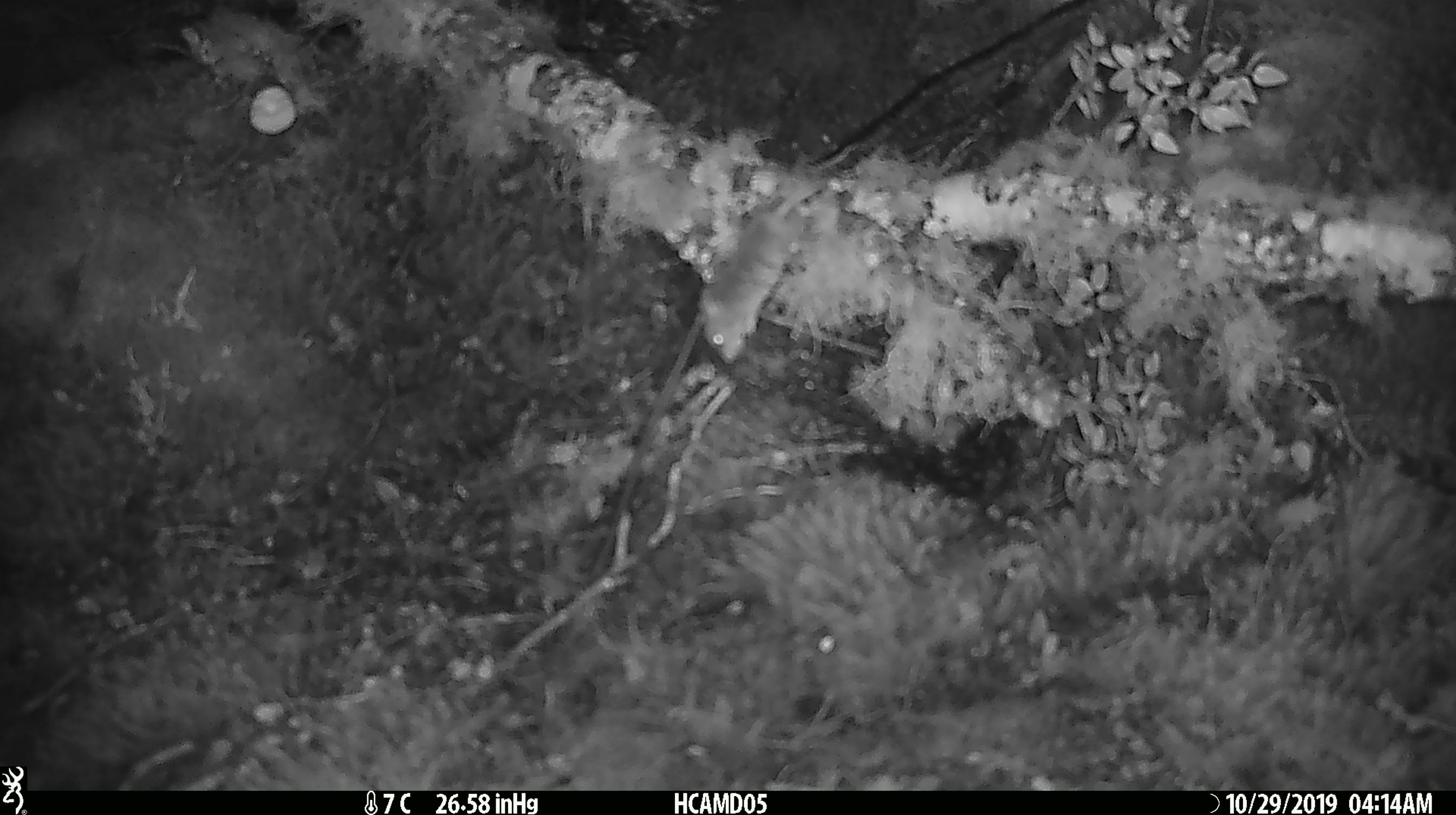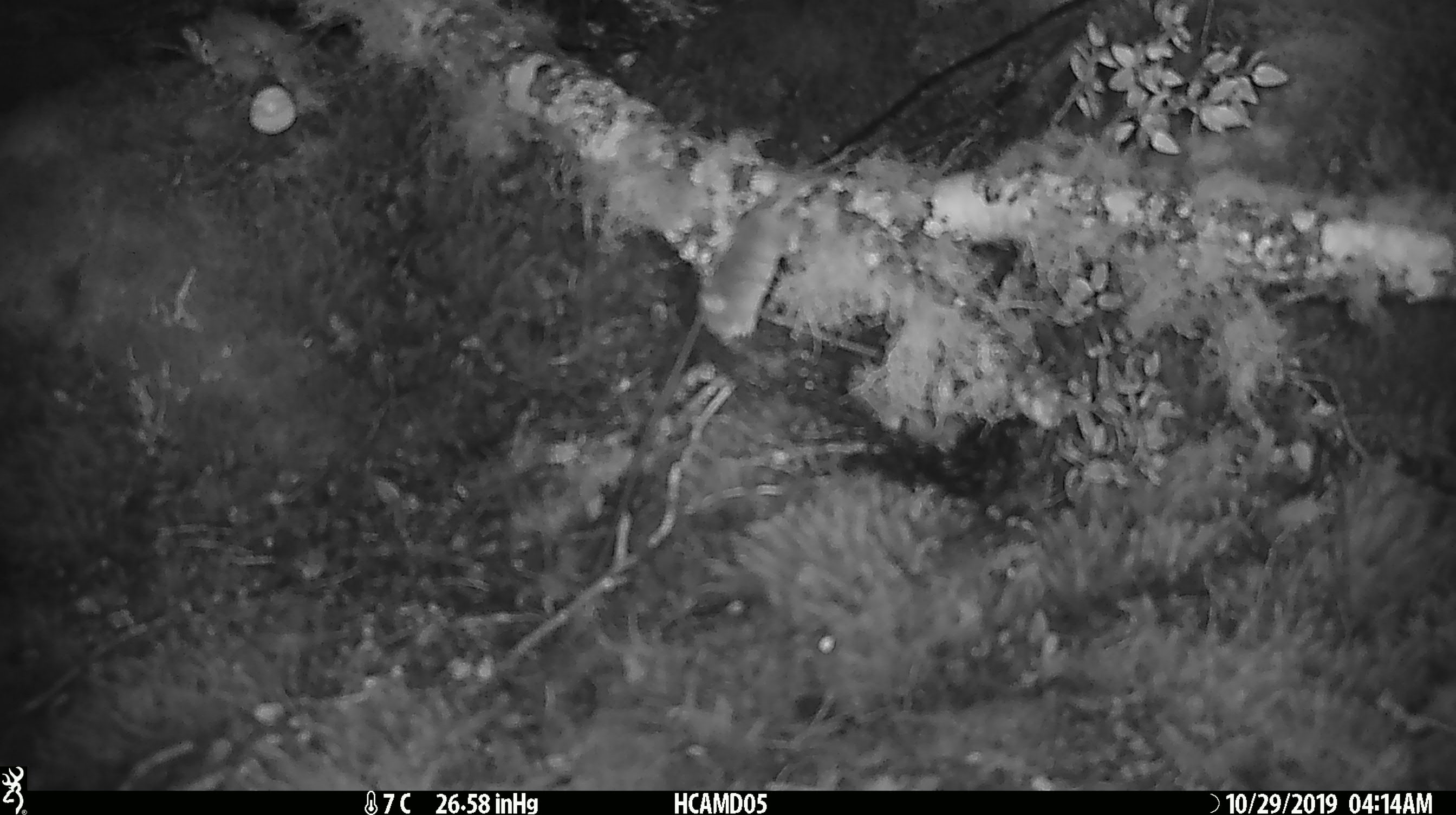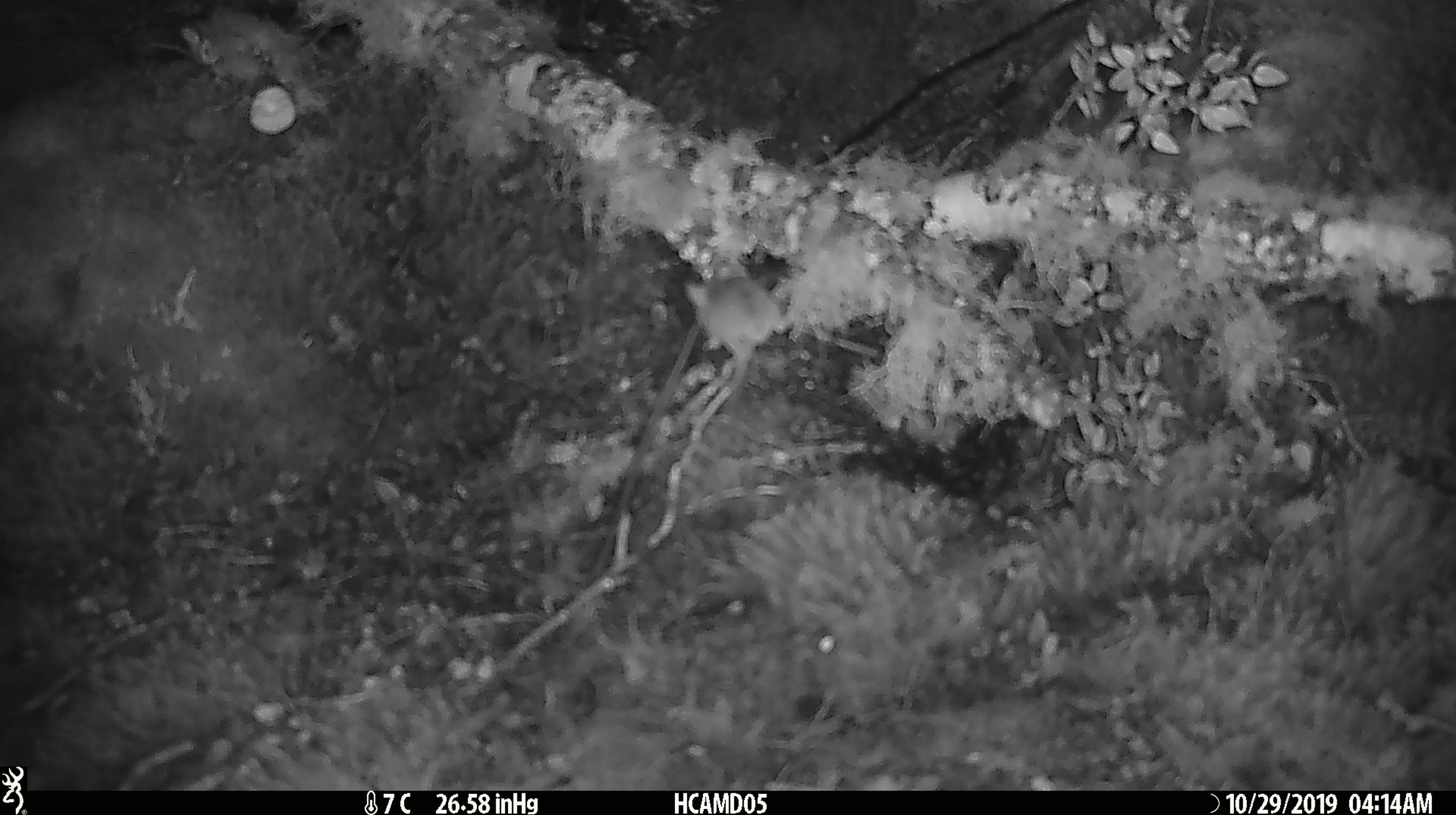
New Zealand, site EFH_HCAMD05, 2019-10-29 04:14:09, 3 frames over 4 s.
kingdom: Animalia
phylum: Chordata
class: Mammalia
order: Rodentia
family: Muridae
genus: Mus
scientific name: Mus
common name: mouse